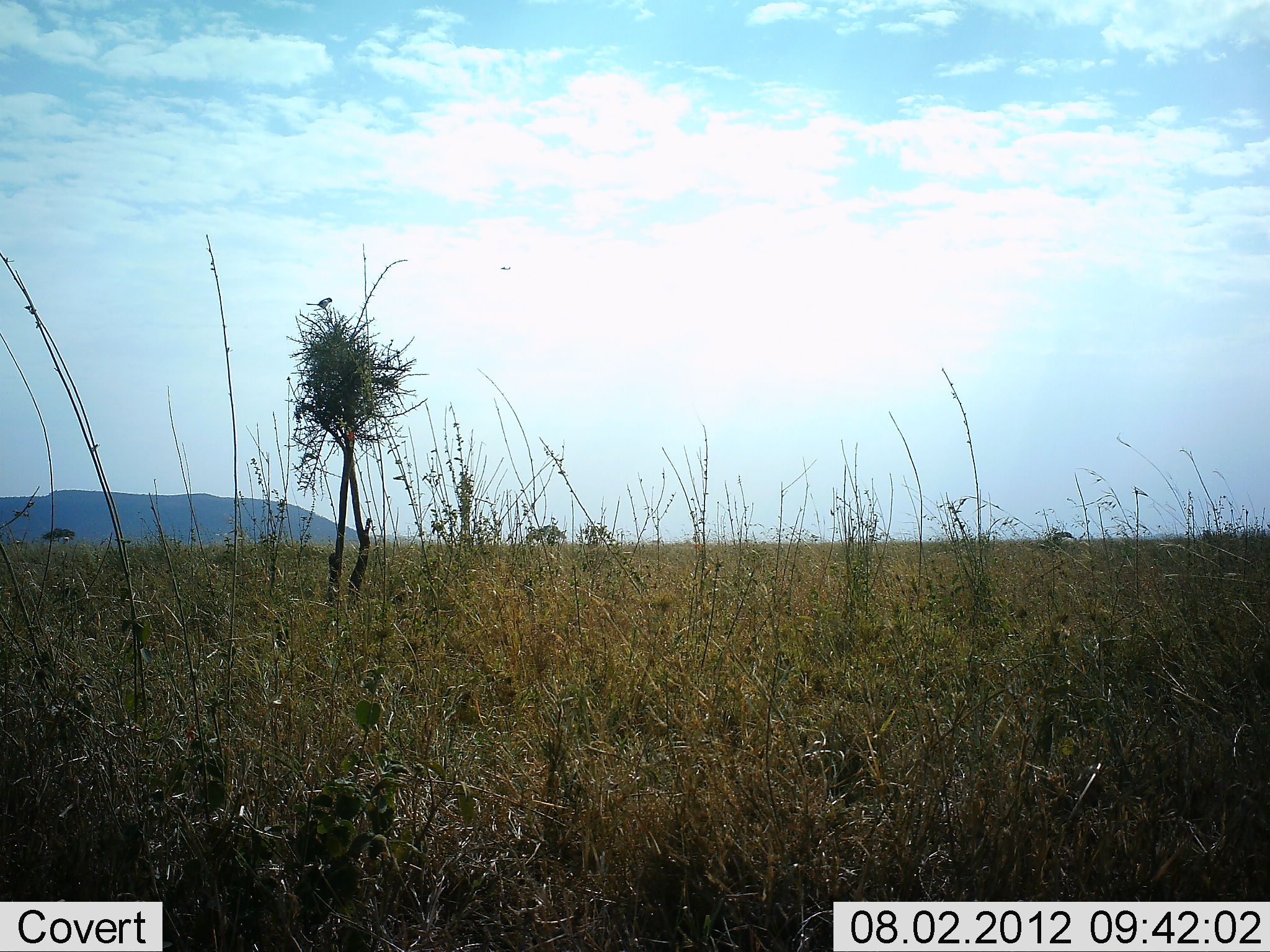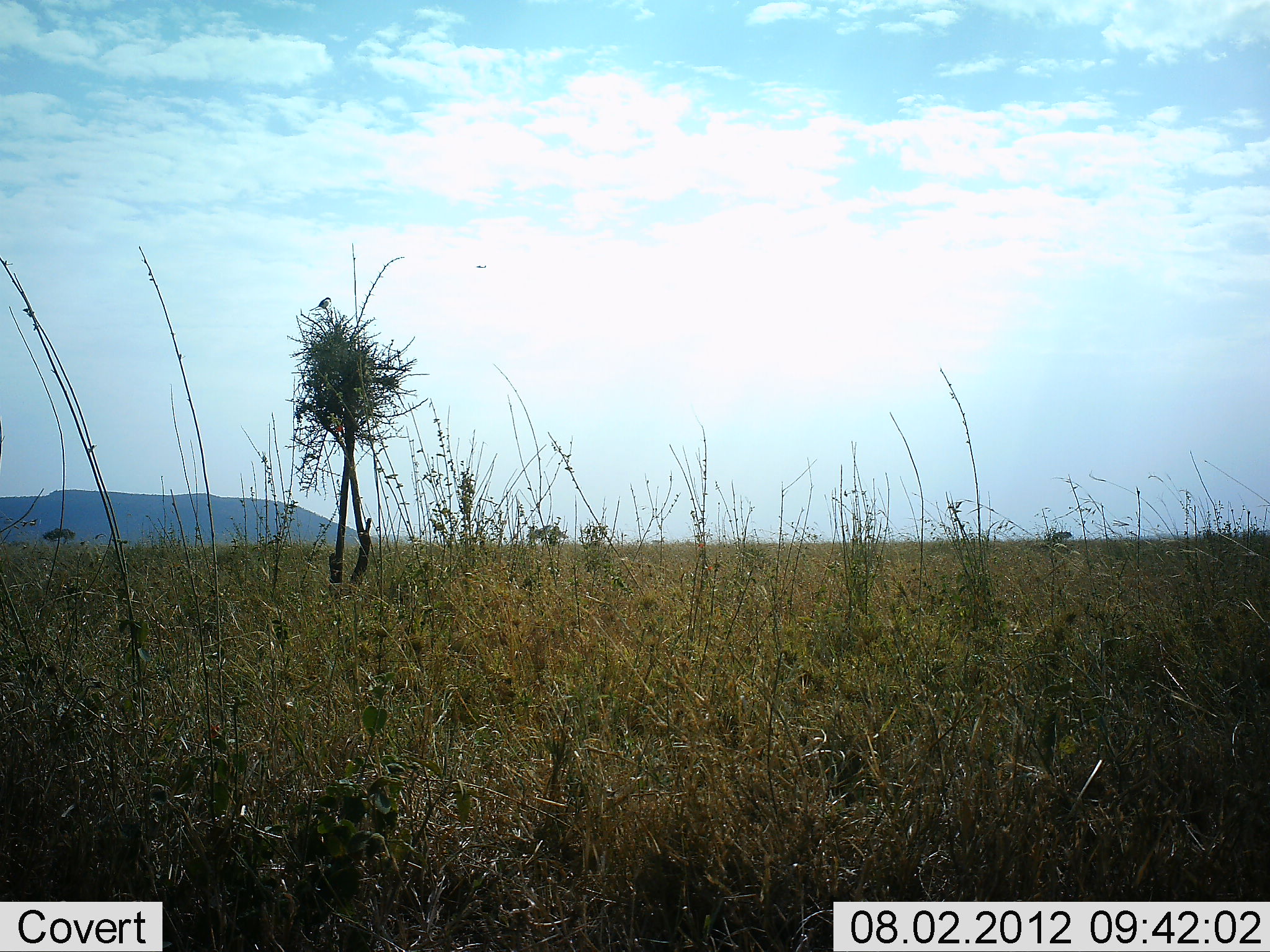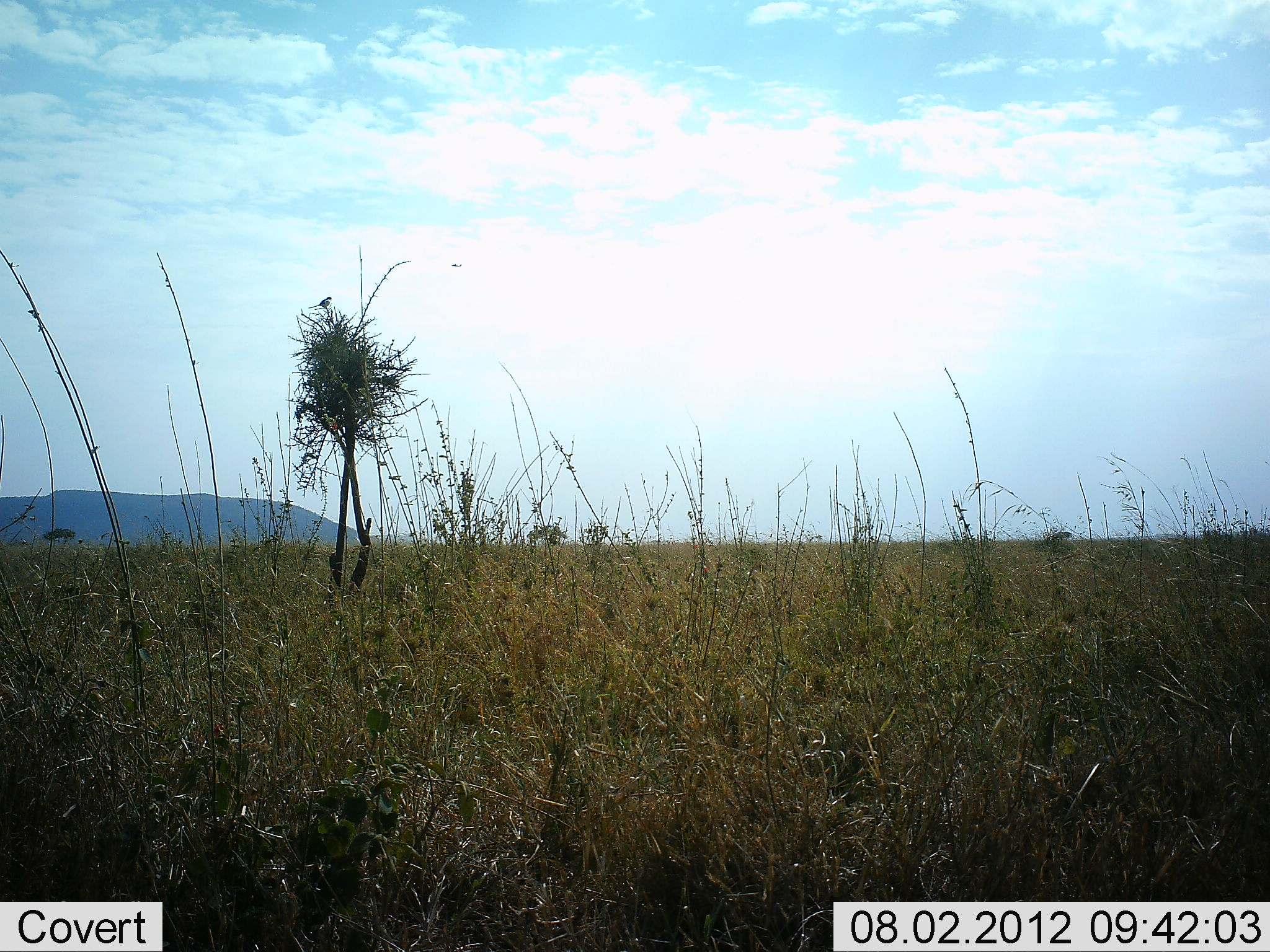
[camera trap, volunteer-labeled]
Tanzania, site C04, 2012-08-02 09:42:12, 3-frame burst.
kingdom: Animalia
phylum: Chordata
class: Aves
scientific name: Aves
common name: bird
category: otherbird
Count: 1.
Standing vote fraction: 60%.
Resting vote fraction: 40%.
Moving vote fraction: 30%.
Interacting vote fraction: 0%.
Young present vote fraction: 0%.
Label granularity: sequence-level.